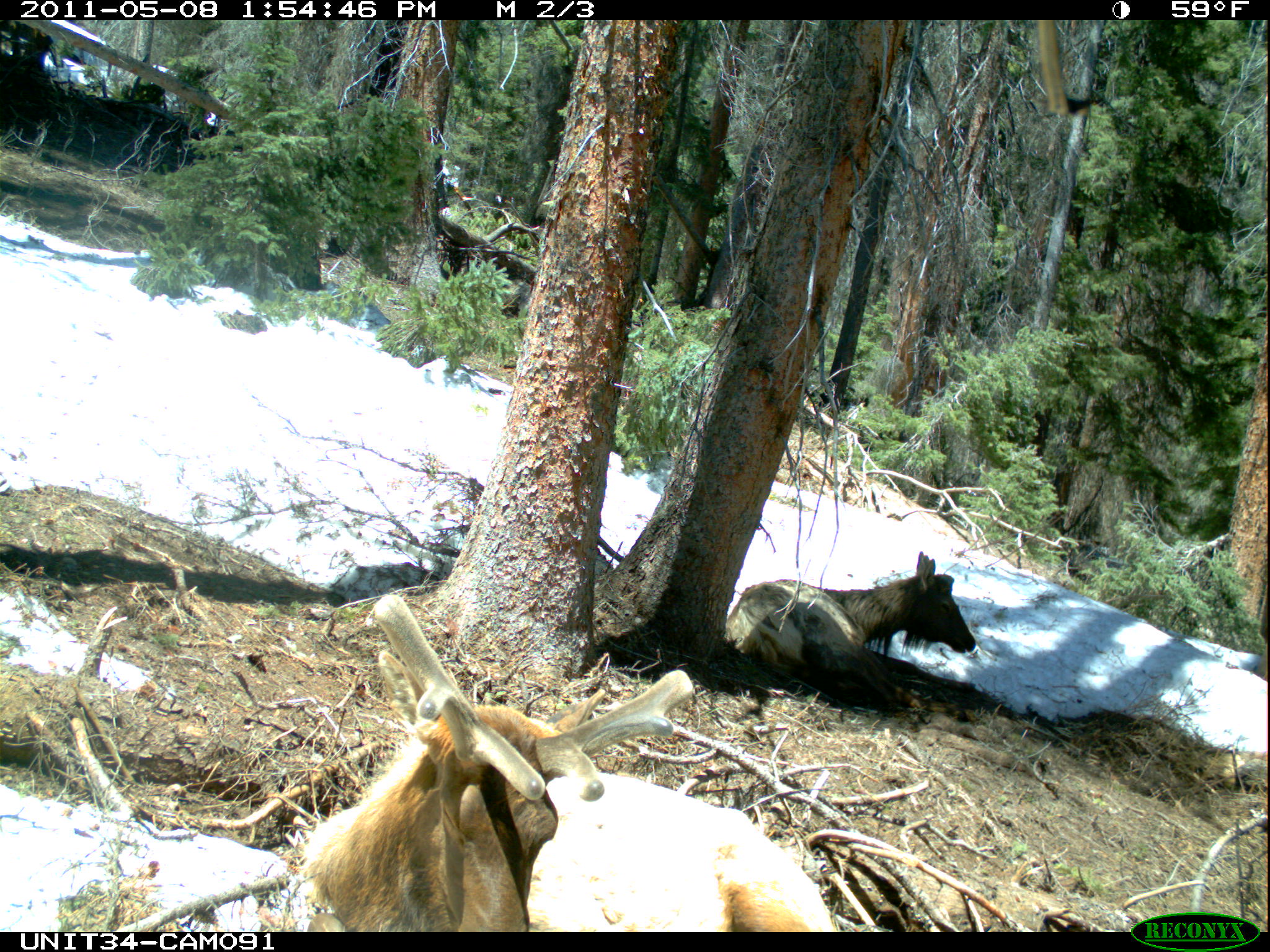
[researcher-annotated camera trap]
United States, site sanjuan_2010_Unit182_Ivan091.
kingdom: Animalia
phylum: Chordata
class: Mammalia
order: Artiodactyla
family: Cervidae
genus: Cervus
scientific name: Cervus elaphus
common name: red deer